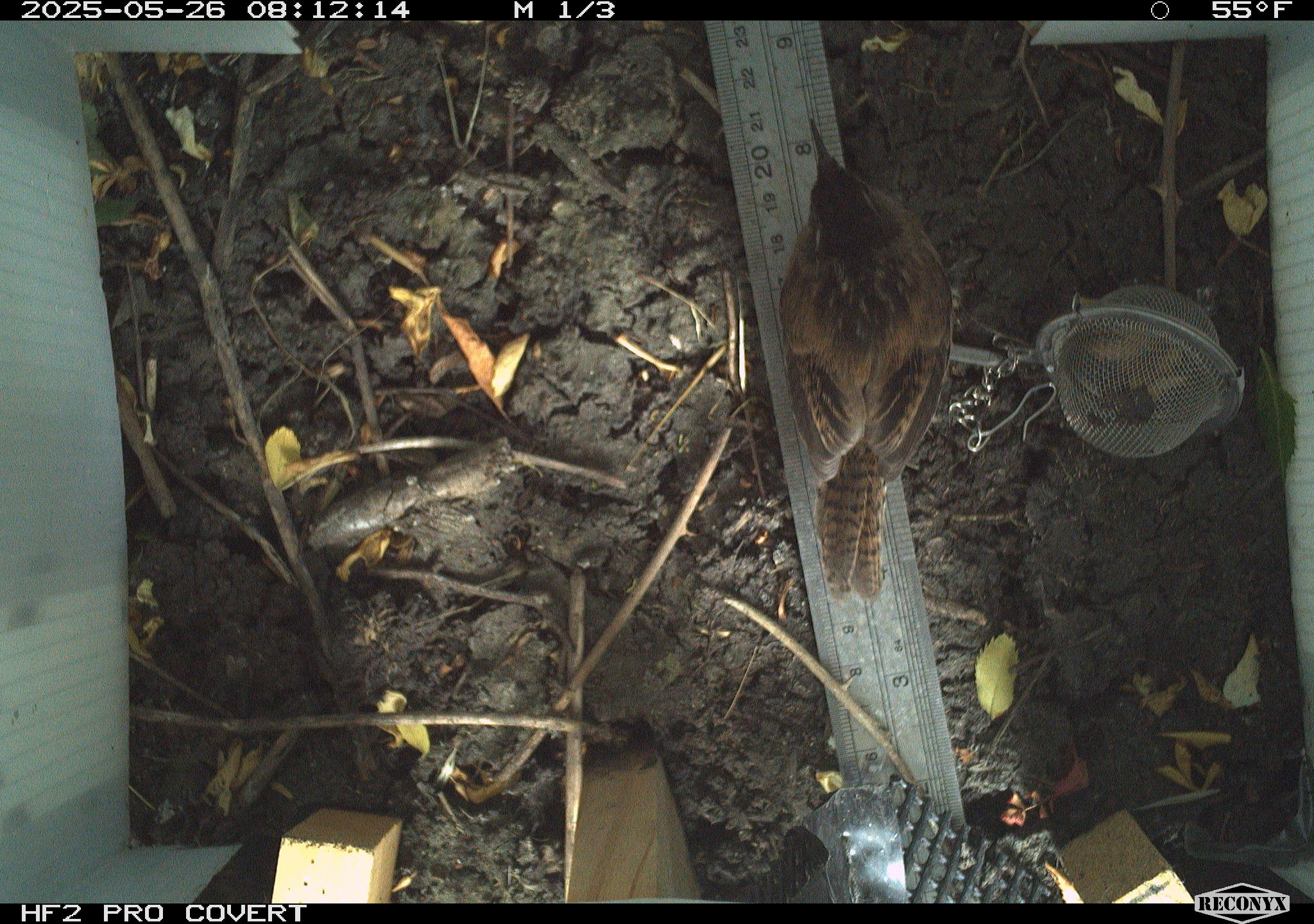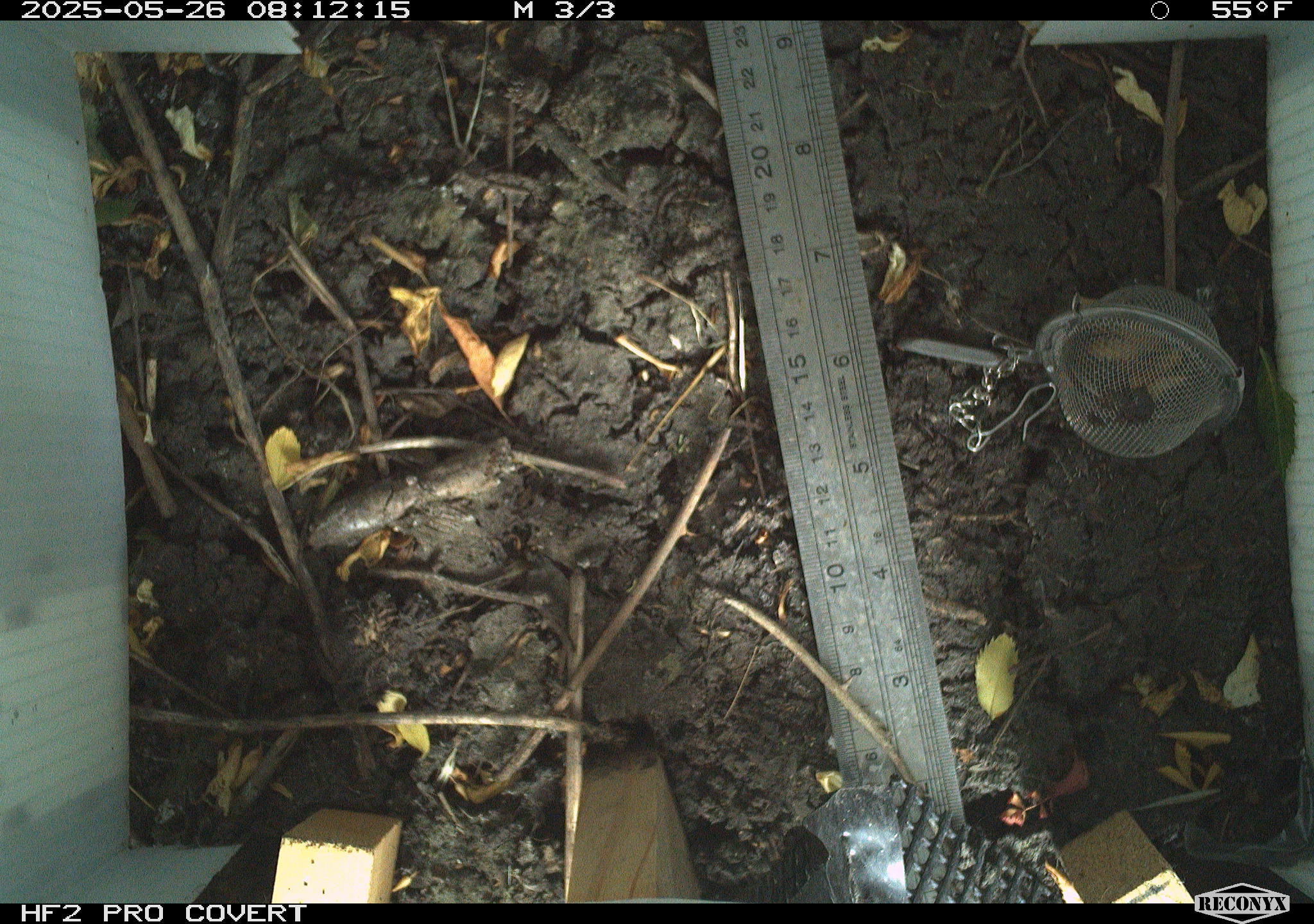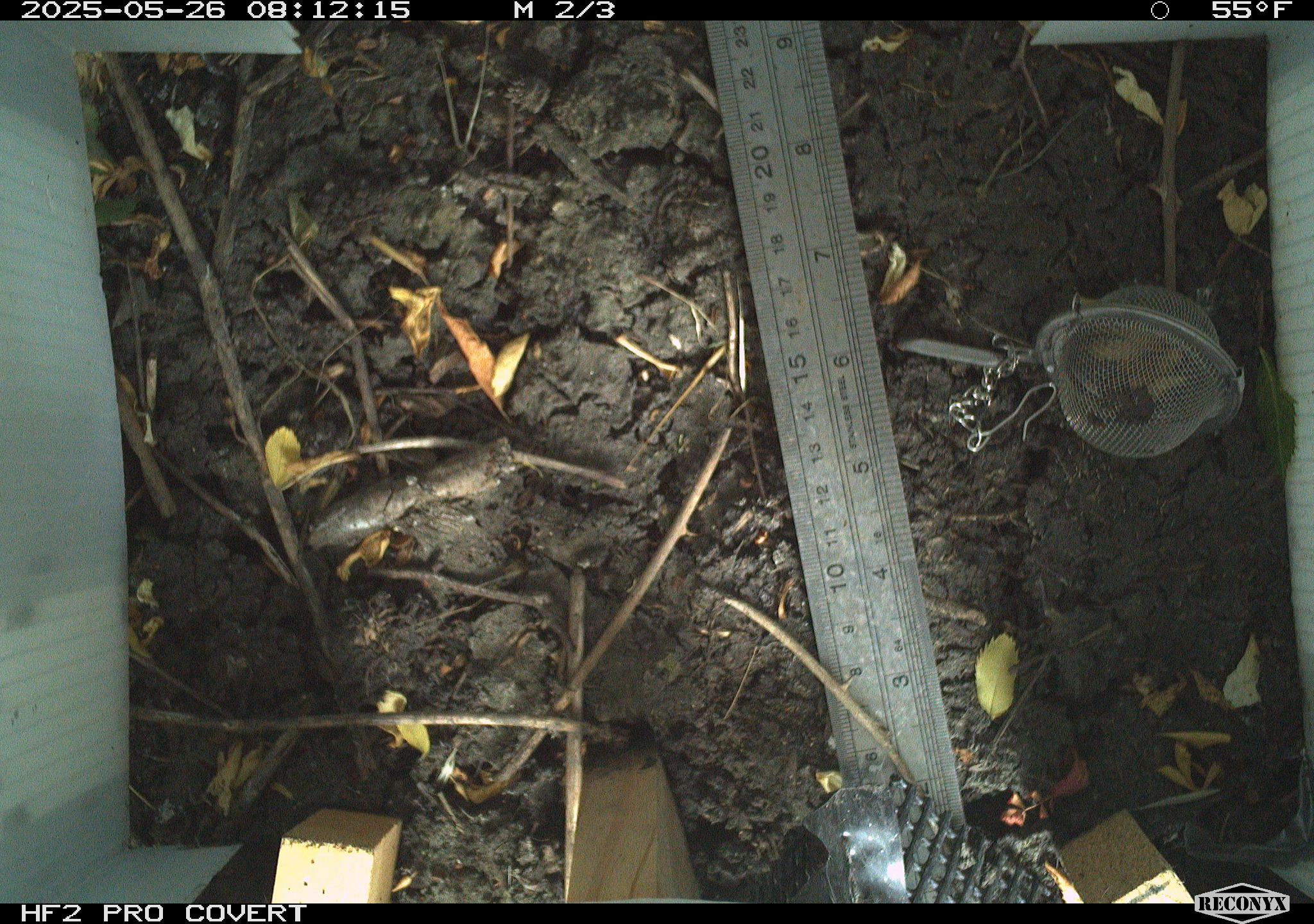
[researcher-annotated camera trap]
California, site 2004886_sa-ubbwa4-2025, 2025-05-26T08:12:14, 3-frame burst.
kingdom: Animalia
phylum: Chordata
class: Aves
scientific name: Aves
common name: bird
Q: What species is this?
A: Bird (Aves).